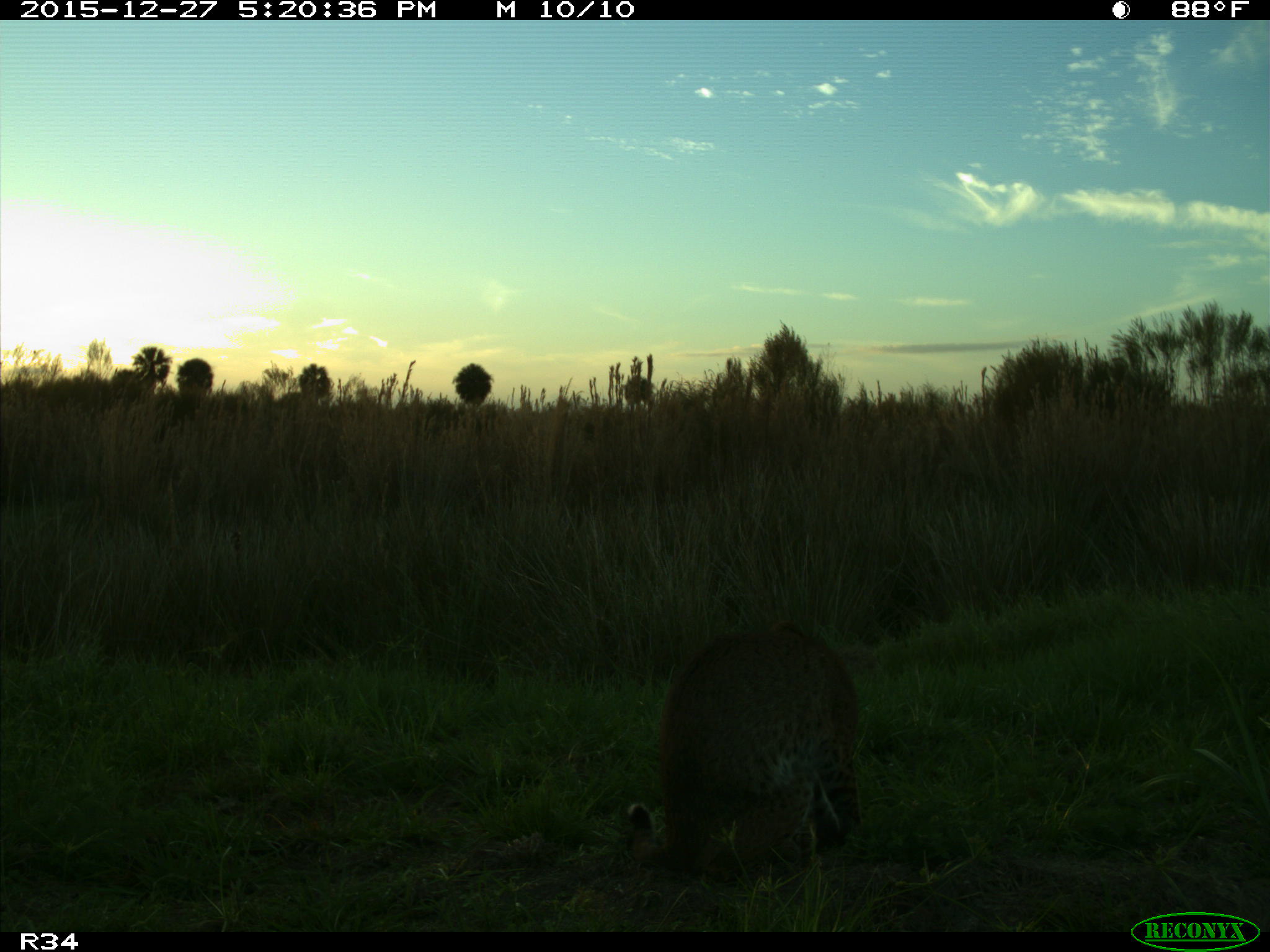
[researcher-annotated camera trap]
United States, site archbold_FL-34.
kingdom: Animalia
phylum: Chordata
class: Mammalia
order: Carnivora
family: Felidae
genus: Lynx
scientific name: Lynx rufus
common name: bobcat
Lynx rufus (bobcat).